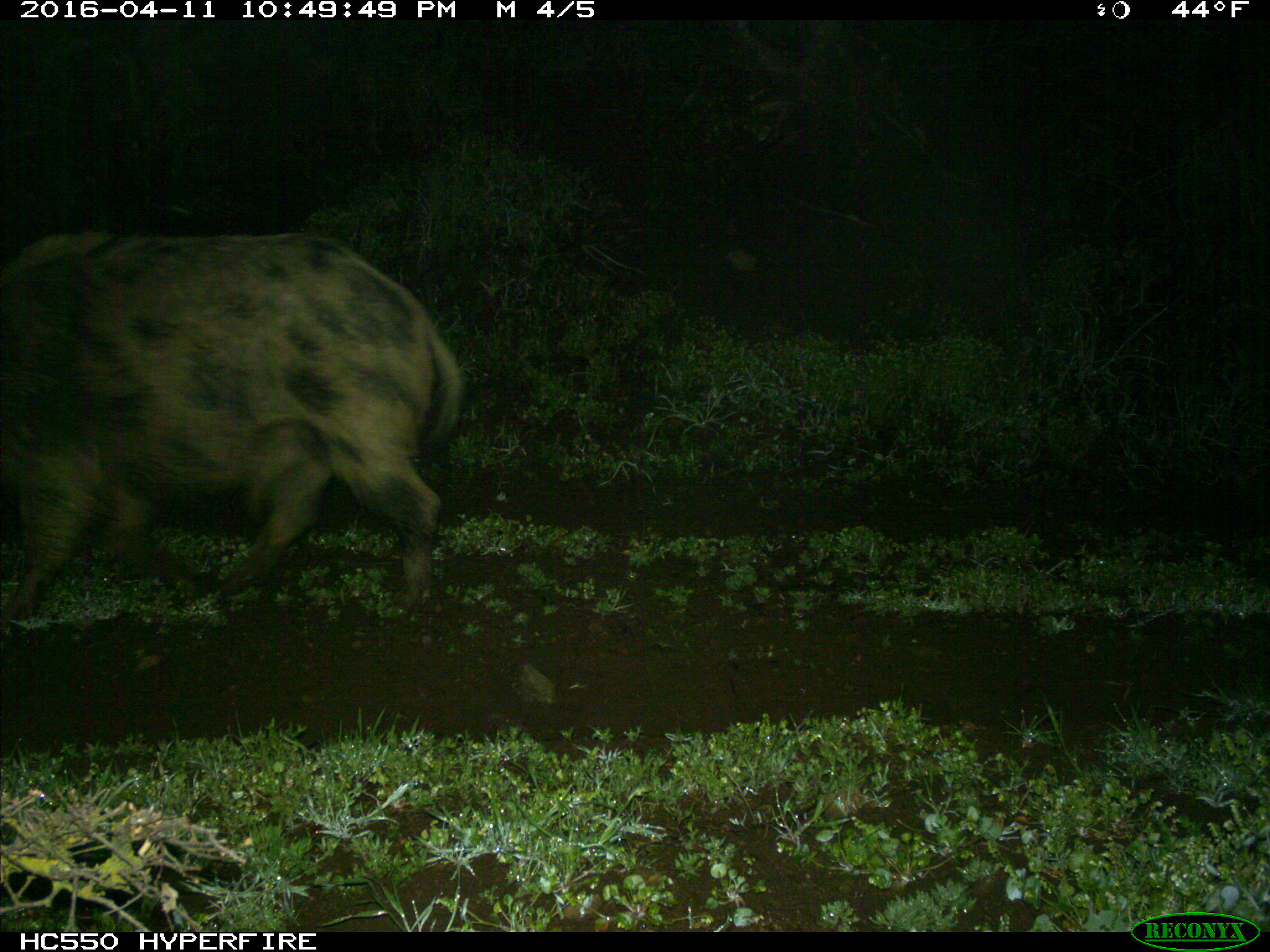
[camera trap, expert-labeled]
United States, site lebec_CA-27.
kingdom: Animalia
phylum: Chordata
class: Mammalia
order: Artiodactyla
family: Suidae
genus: Sus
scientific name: Sus scrofa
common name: wild boar